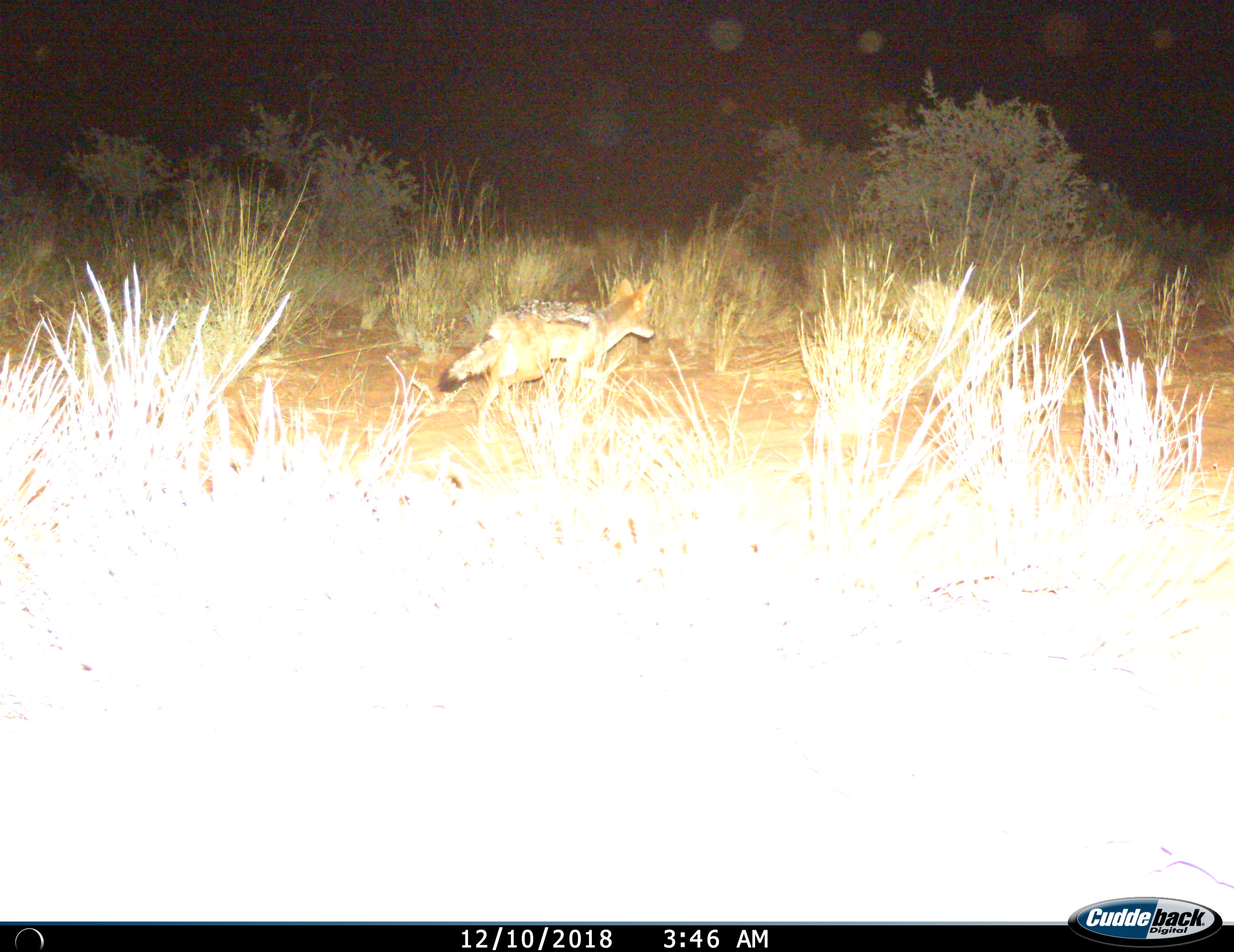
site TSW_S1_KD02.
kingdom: Animalia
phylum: Chordata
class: Mammalia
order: Carnivora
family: Canidae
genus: Lupulella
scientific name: Lupulella mesomelas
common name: black-backed jackal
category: jackalblackbacked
Jackalblackbacked (black-backed jackal) (Lupulella mesomelas), count 1. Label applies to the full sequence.